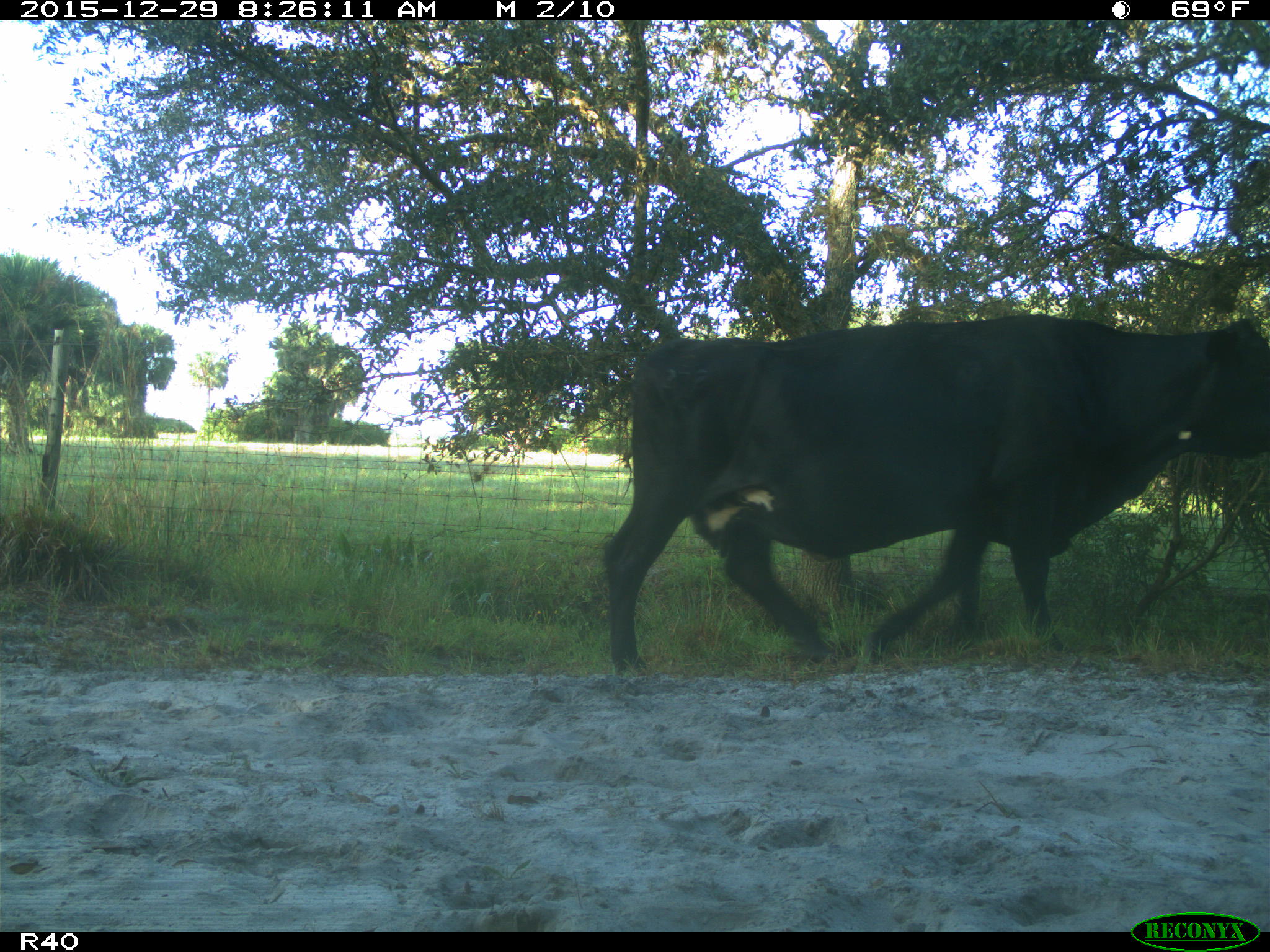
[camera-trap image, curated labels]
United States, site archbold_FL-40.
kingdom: Animalia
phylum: Chordata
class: Mammalia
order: Artiodactyla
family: Bovidae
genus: Bos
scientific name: Bos taurus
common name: domestic cow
Bos taurus (domestic cow).